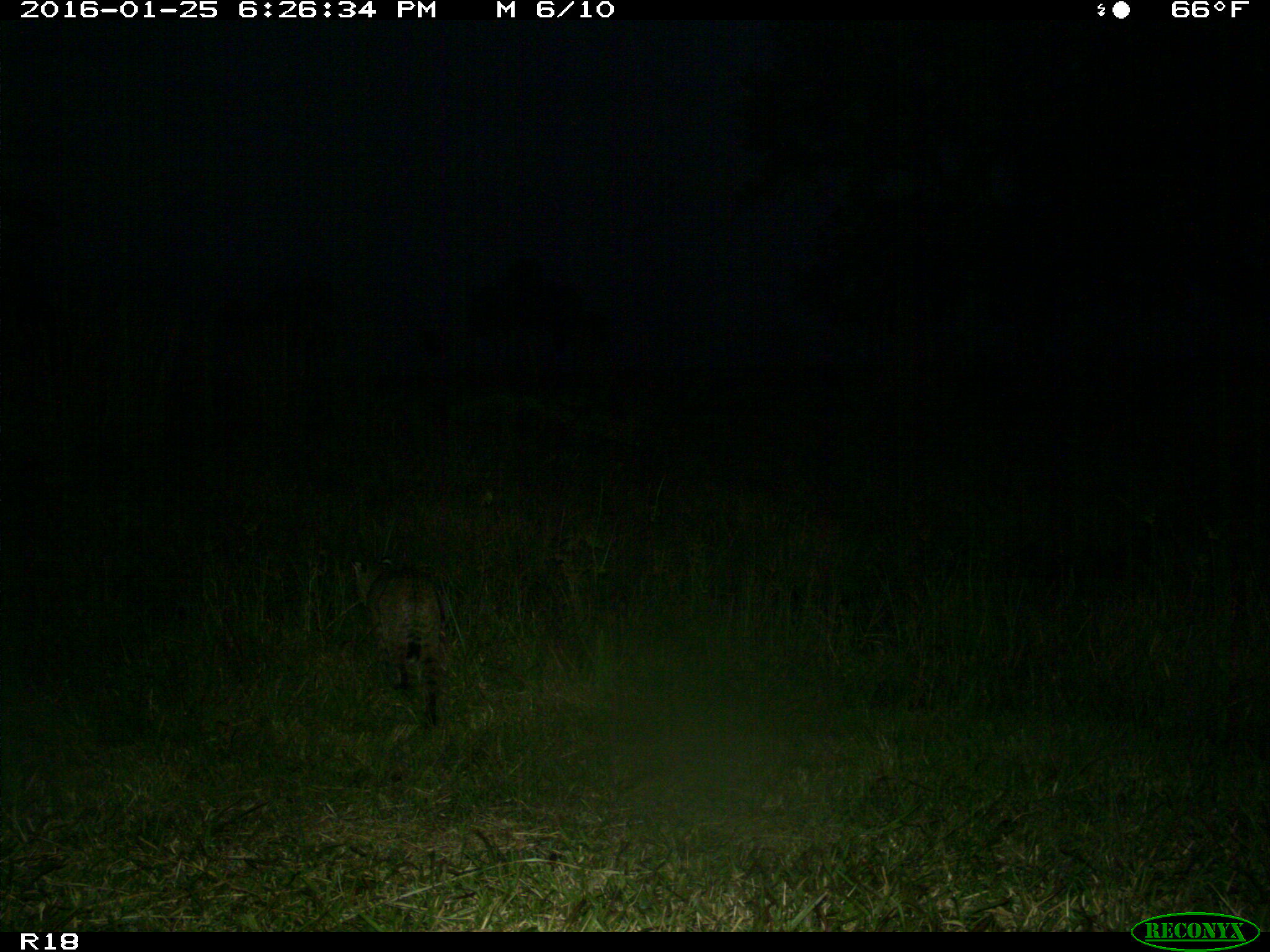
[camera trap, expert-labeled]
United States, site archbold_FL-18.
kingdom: Animalia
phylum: Chordata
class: Mammalia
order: Carnivora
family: Felidae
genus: Lynx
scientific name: Lynx rufus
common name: bobcat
Lynx rufus (bobcat).